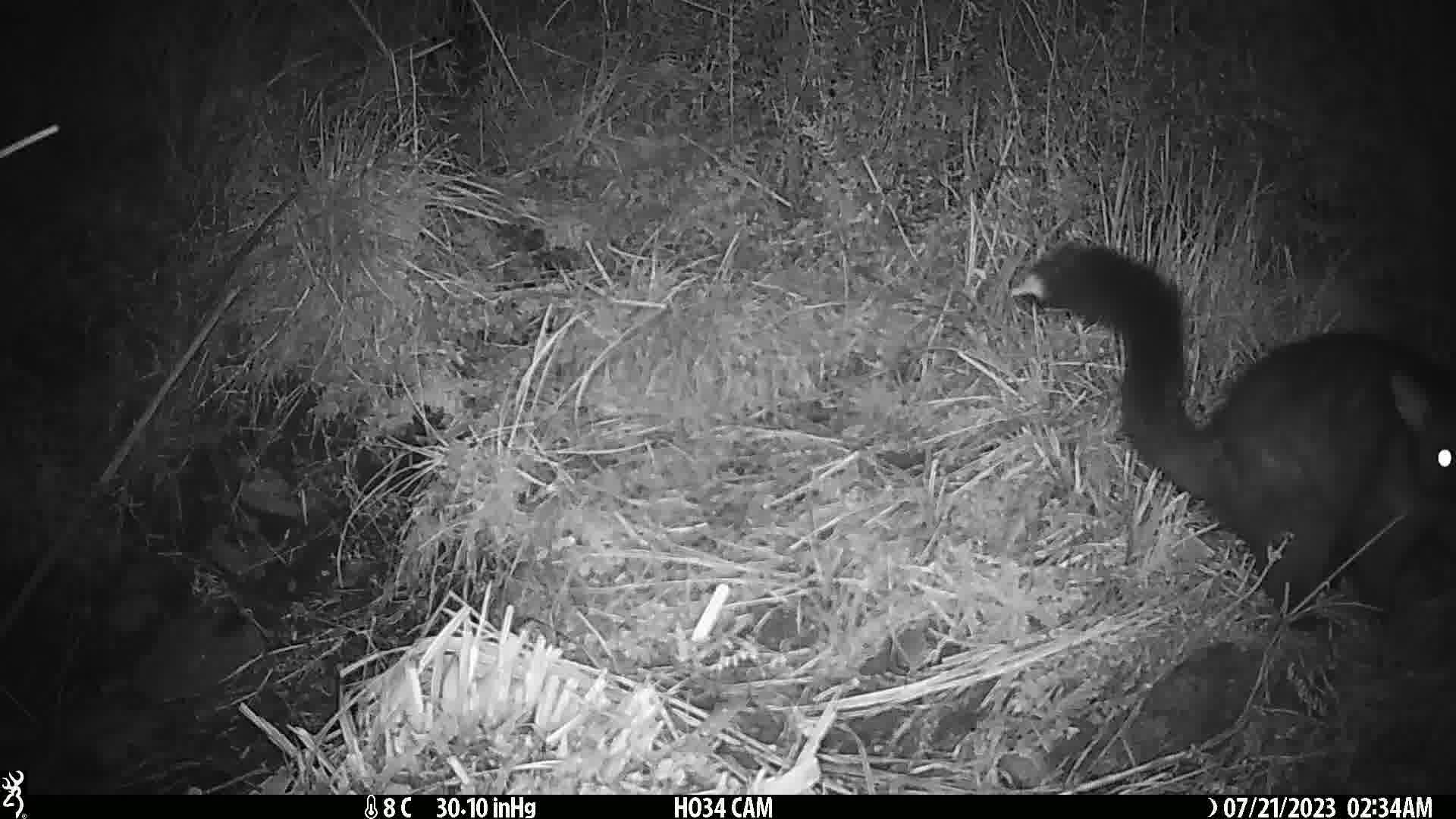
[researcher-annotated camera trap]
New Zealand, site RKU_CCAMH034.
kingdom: Animalia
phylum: Chordata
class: Mammalia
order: Diprotodontia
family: Phalangeridae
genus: Trichosurus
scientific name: Trichosurus vulpecula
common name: common brushtail possum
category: possum